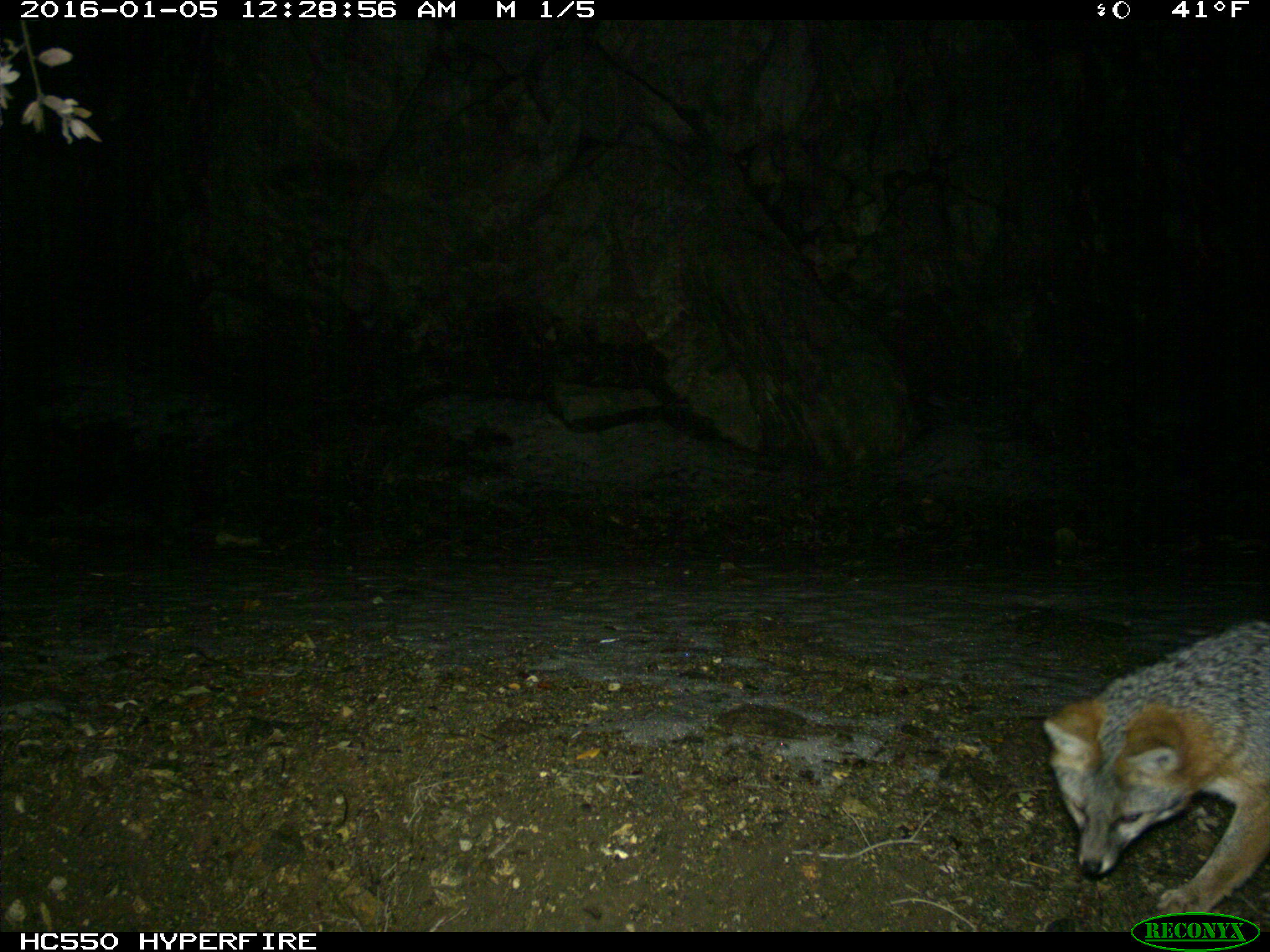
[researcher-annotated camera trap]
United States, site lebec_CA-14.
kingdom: Animalia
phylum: Chordata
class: Mammalia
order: Carnivora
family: Canidae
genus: Urocyon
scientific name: Urocyon cinereoargenteus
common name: gray fox